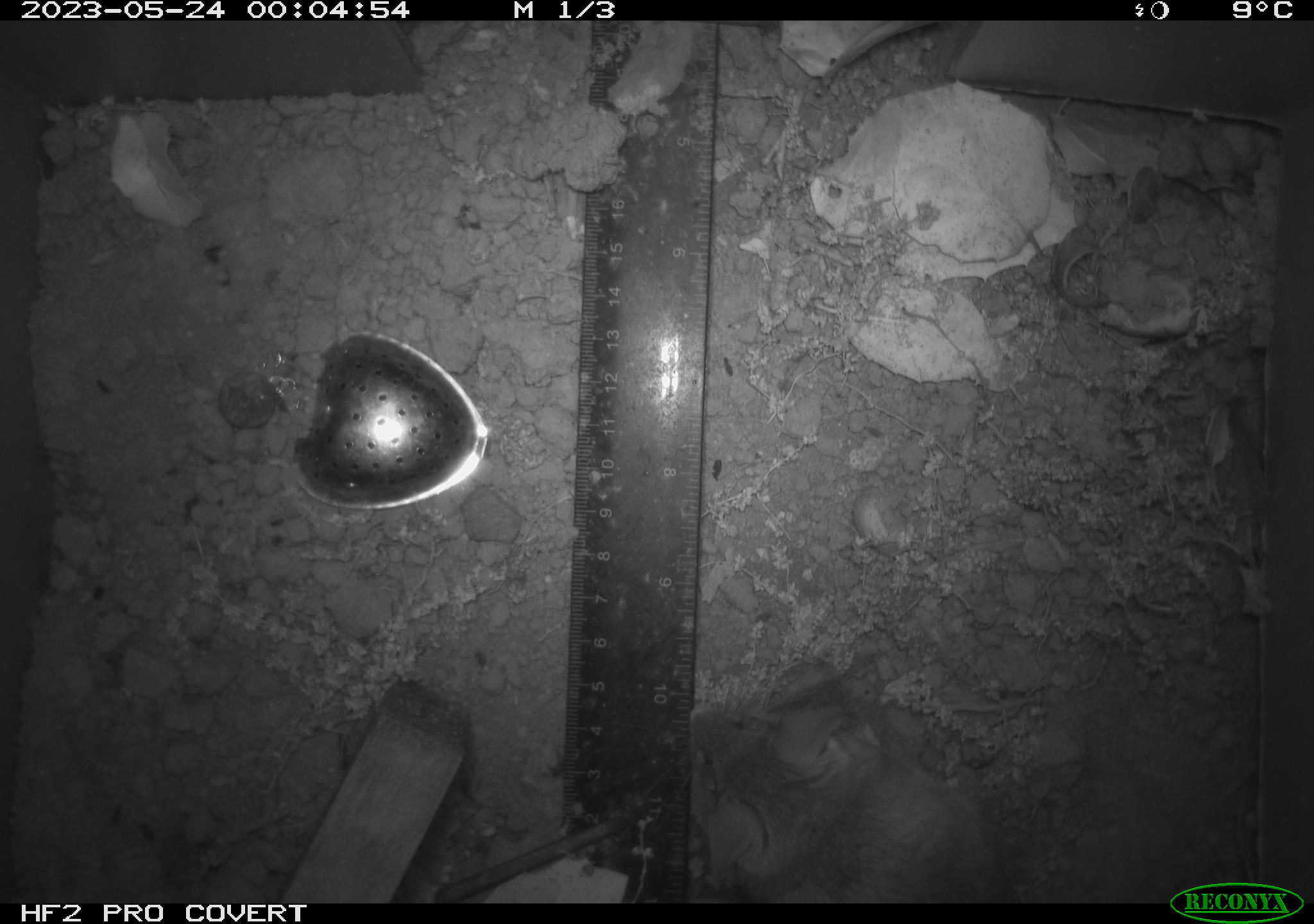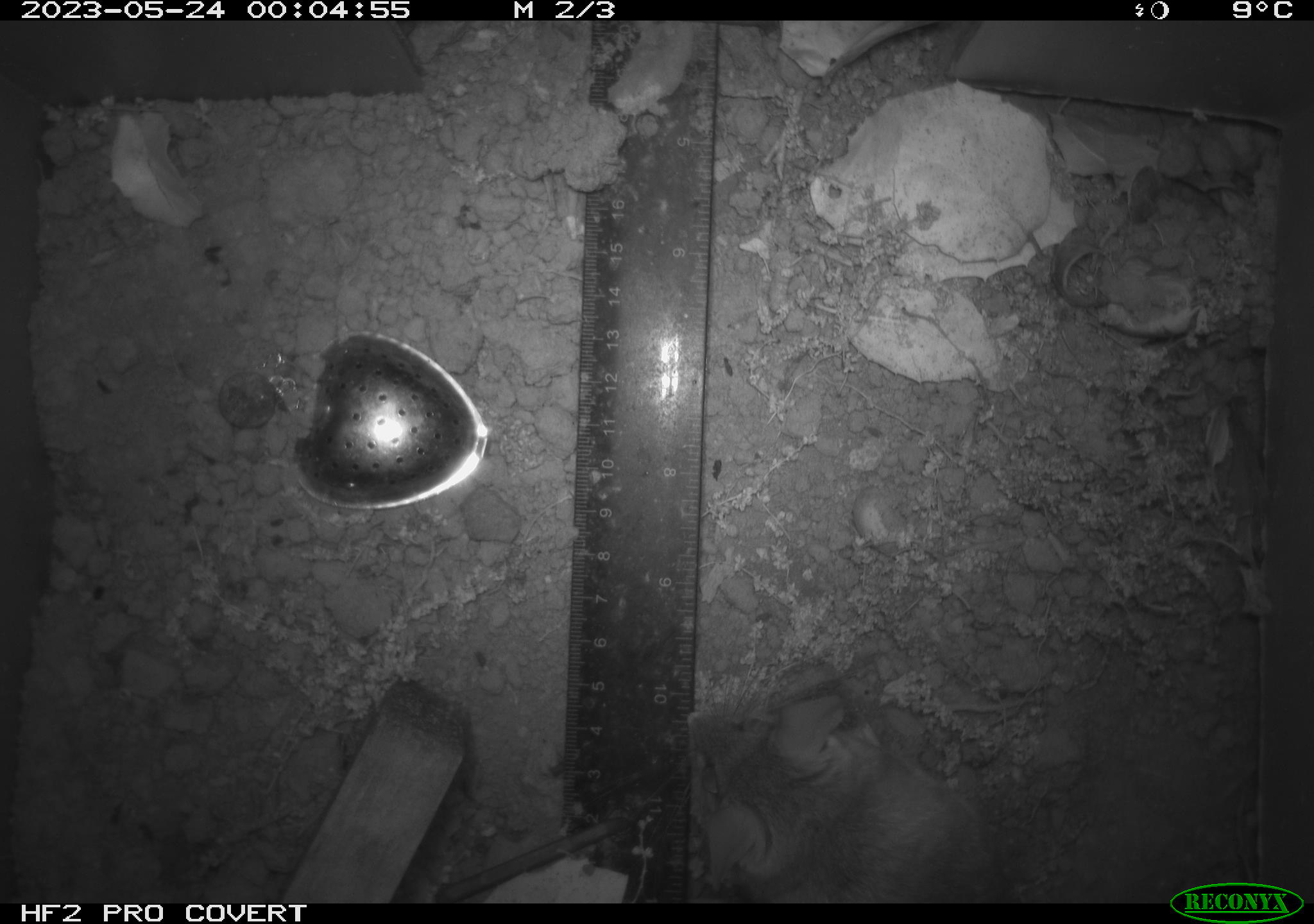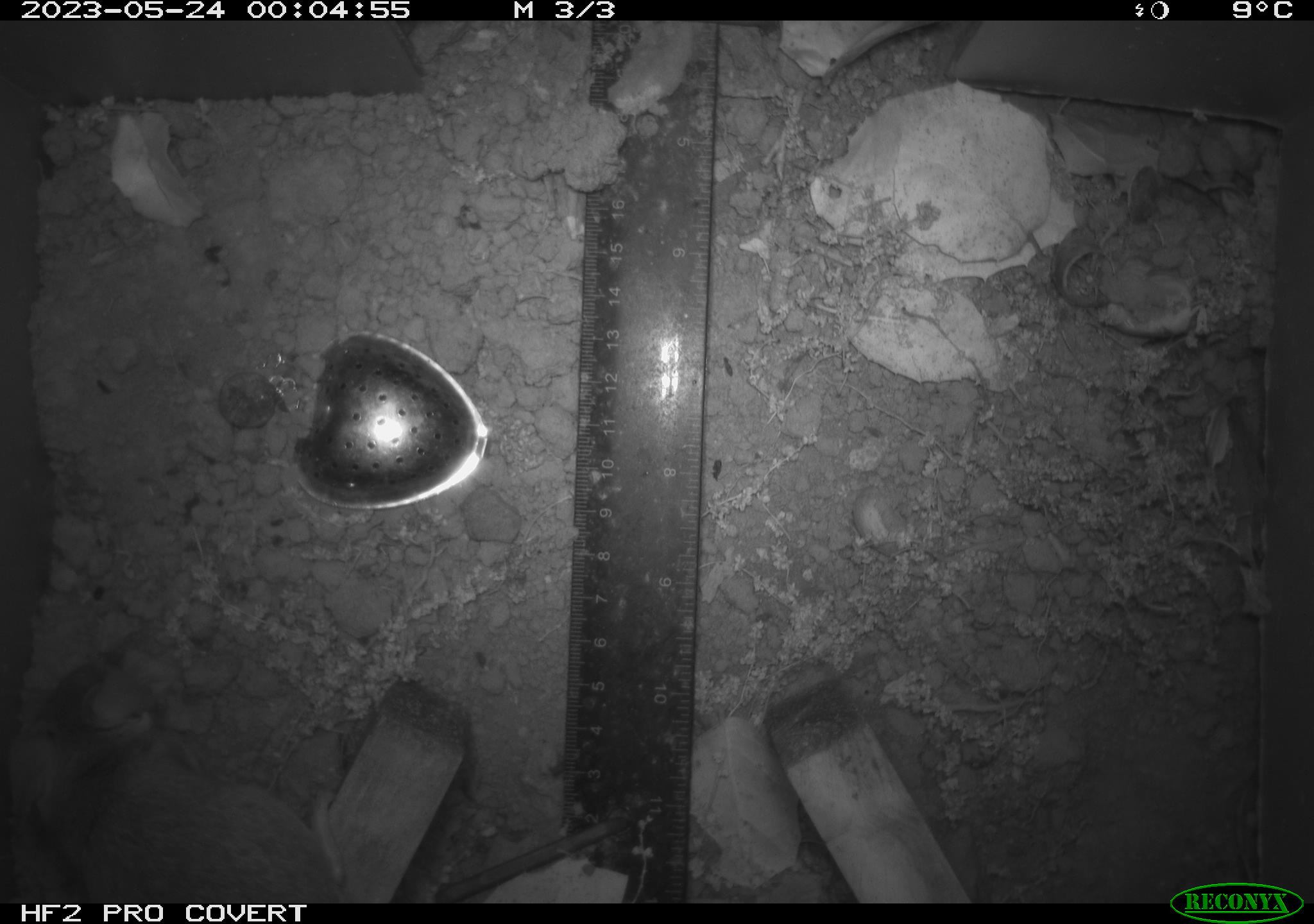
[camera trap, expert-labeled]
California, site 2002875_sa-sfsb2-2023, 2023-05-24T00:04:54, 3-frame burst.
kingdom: Animalia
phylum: Chordata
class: Mammalia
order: Rodentia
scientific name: Rodentia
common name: mouse species